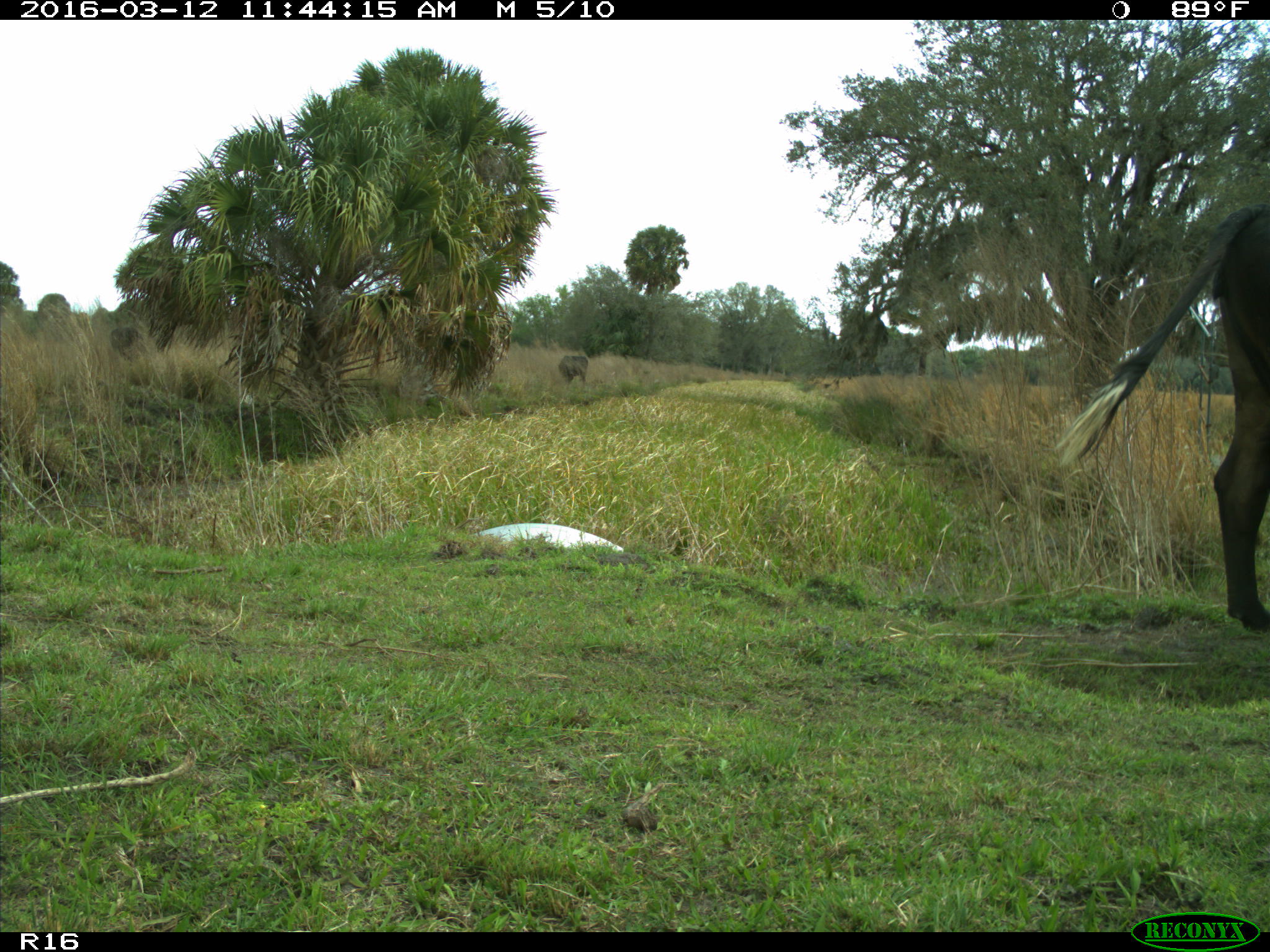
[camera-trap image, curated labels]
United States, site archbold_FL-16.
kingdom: Animalia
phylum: Chordata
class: Mammalia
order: Artiodactyla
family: Bovidae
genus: Bos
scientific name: Bos taurus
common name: domestic cow